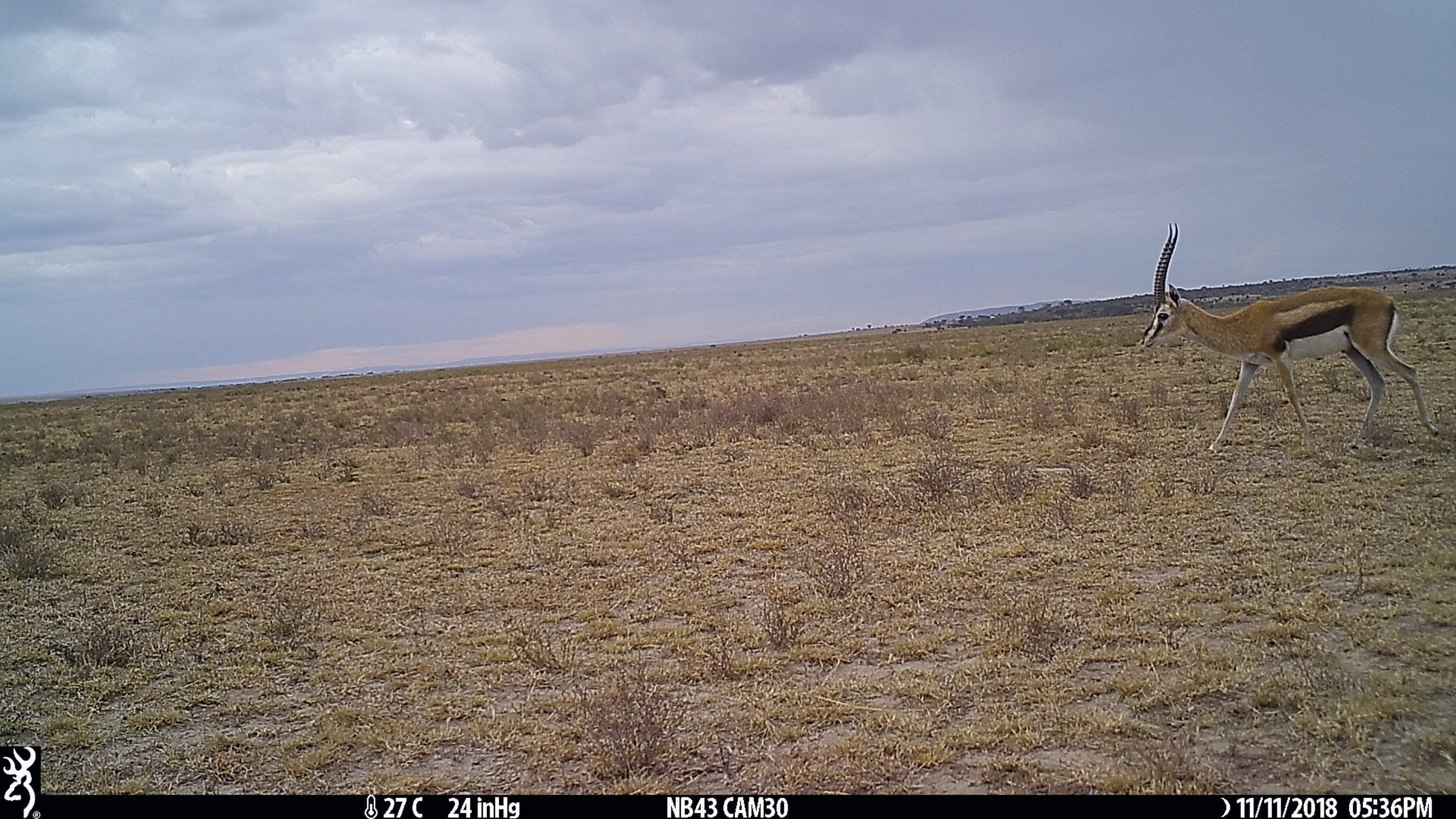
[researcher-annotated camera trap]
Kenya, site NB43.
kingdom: Animalia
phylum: Chordata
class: Mammalia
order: Artiodactyla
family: Bovidae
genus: Eudorcas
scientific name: Eudorcas thomsonii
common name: thomon's gazelle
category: gazelle thomsons